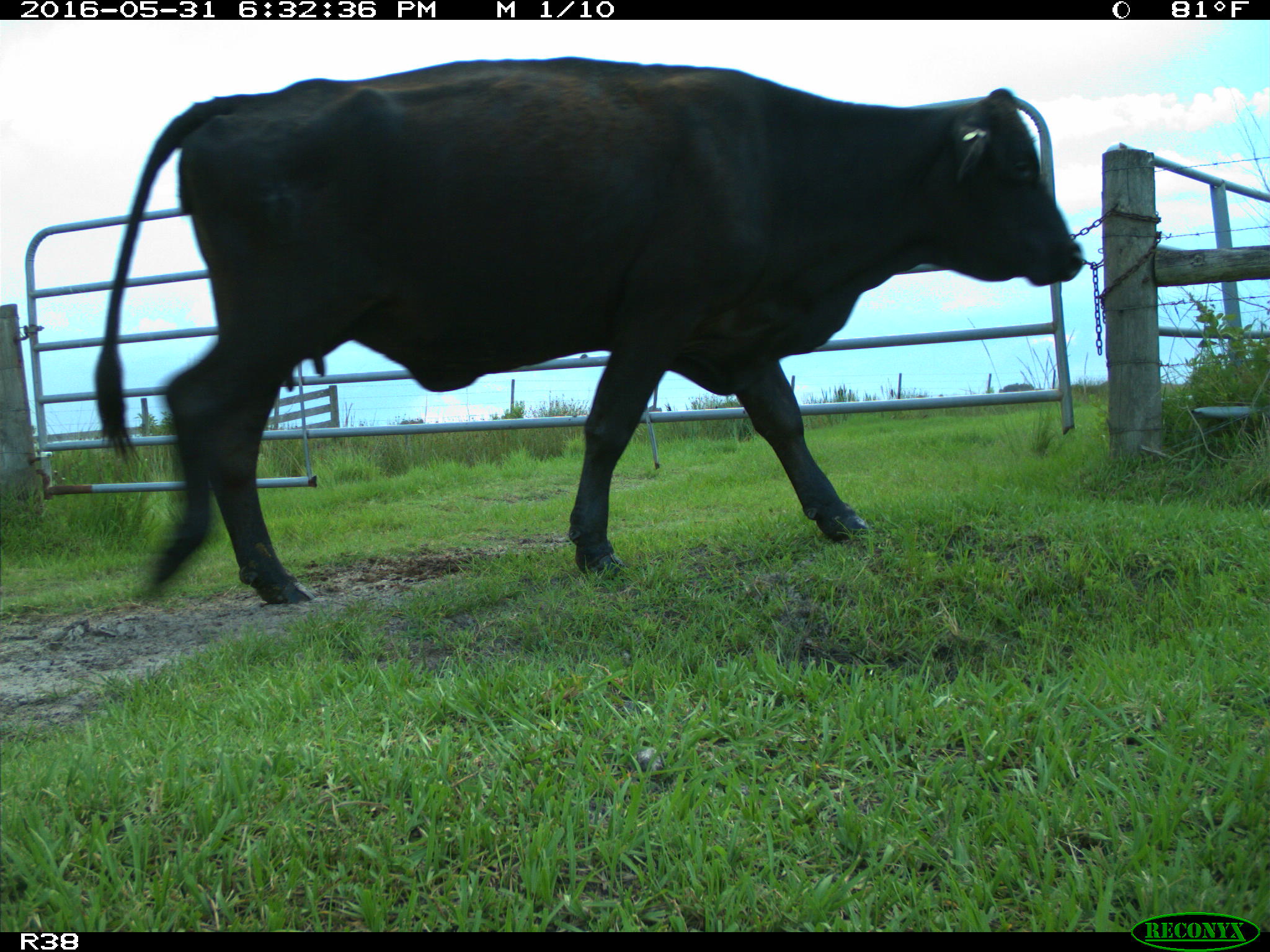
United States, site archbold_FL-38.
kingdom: Animalia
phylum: Chordata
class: Mammalia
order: Artiodactyla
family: Bovidae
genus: Bos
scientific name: Bos taurus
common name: domestic cow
Bos taurus (domestic cow).